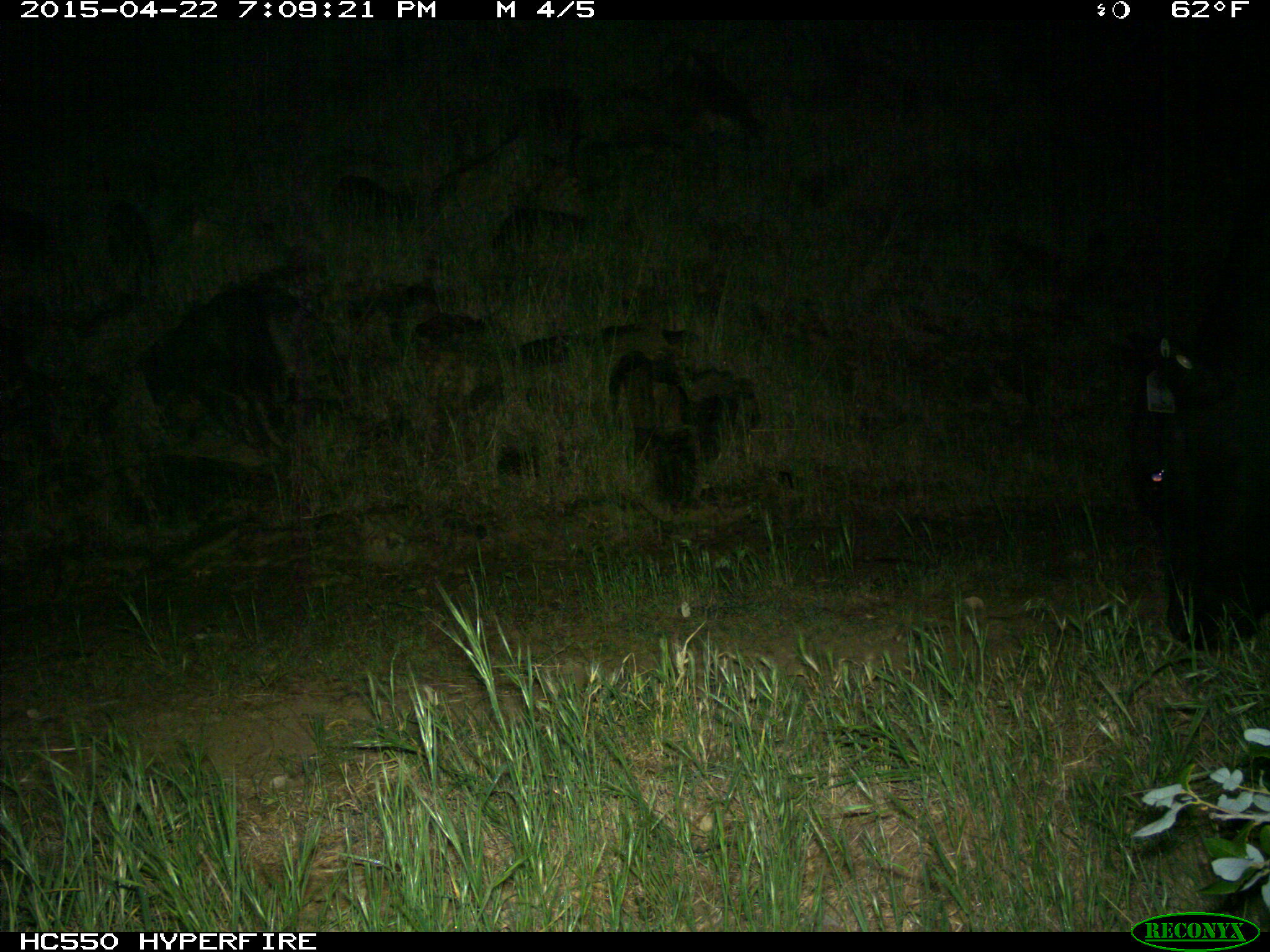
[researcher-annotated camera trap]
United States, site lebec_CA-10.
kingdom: Animalia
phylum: Chordata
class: Mammalia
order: Artiodactyla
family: Bovidae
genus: Bos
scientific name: Bos taurus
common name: domestic cow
Bos taurus (domestic cow).